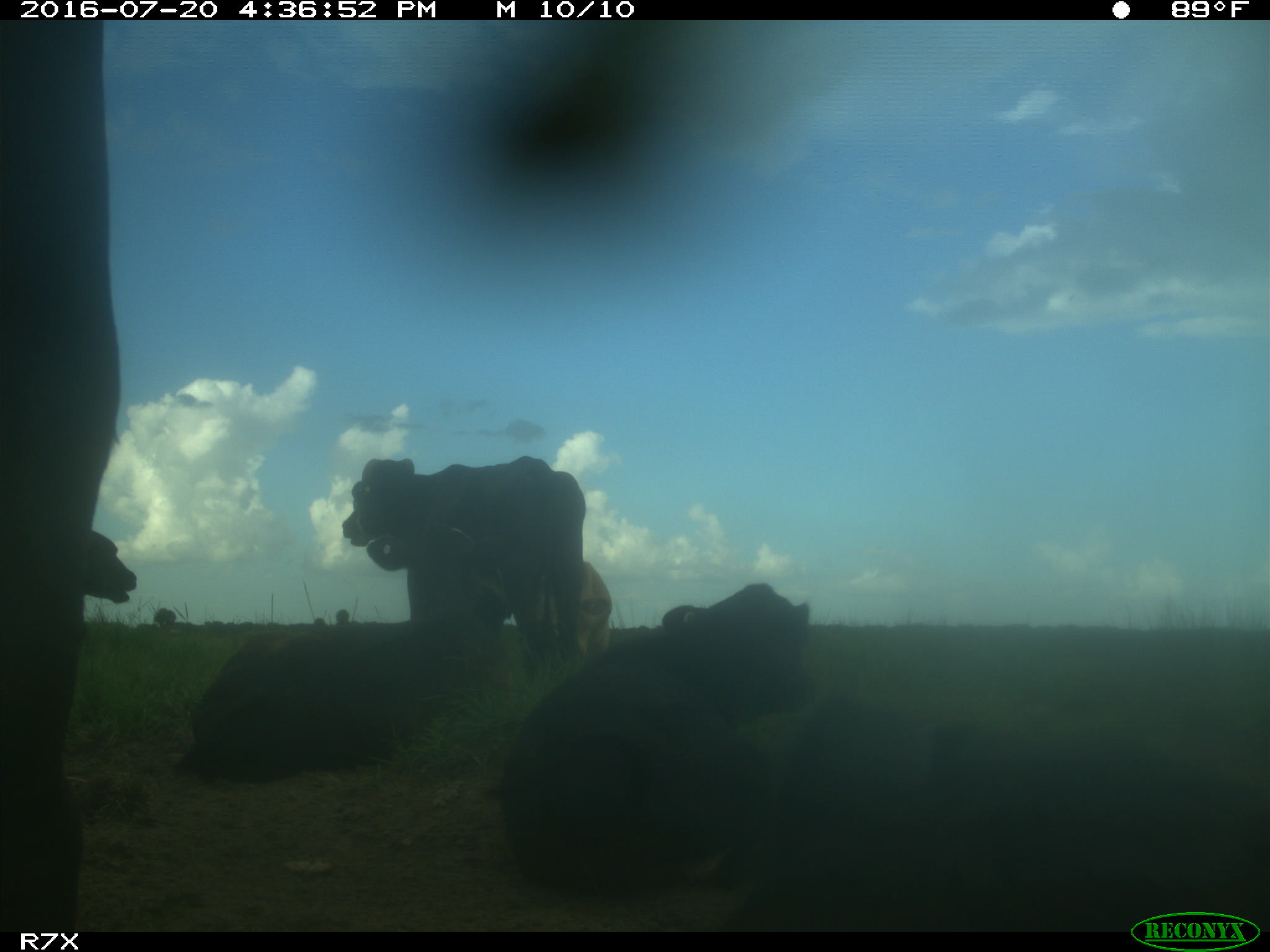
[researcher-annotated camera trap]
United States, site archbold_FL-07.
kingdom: Animalia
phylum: Chordata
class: Mammalia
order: Artiodactyla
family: Bovidae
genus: Bos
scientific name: Bos taurus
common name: domestic cow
Bos taurus (domestic cow).